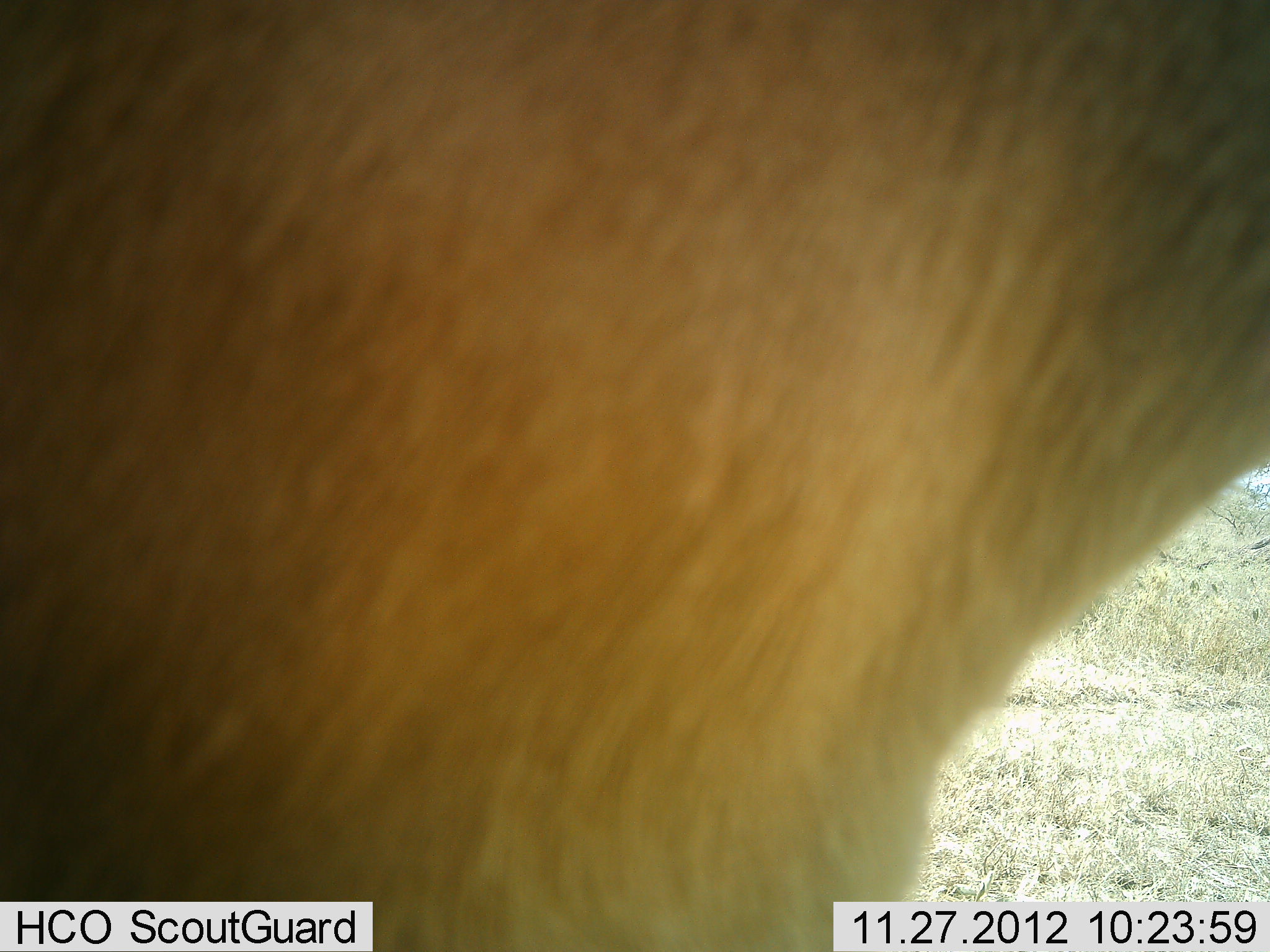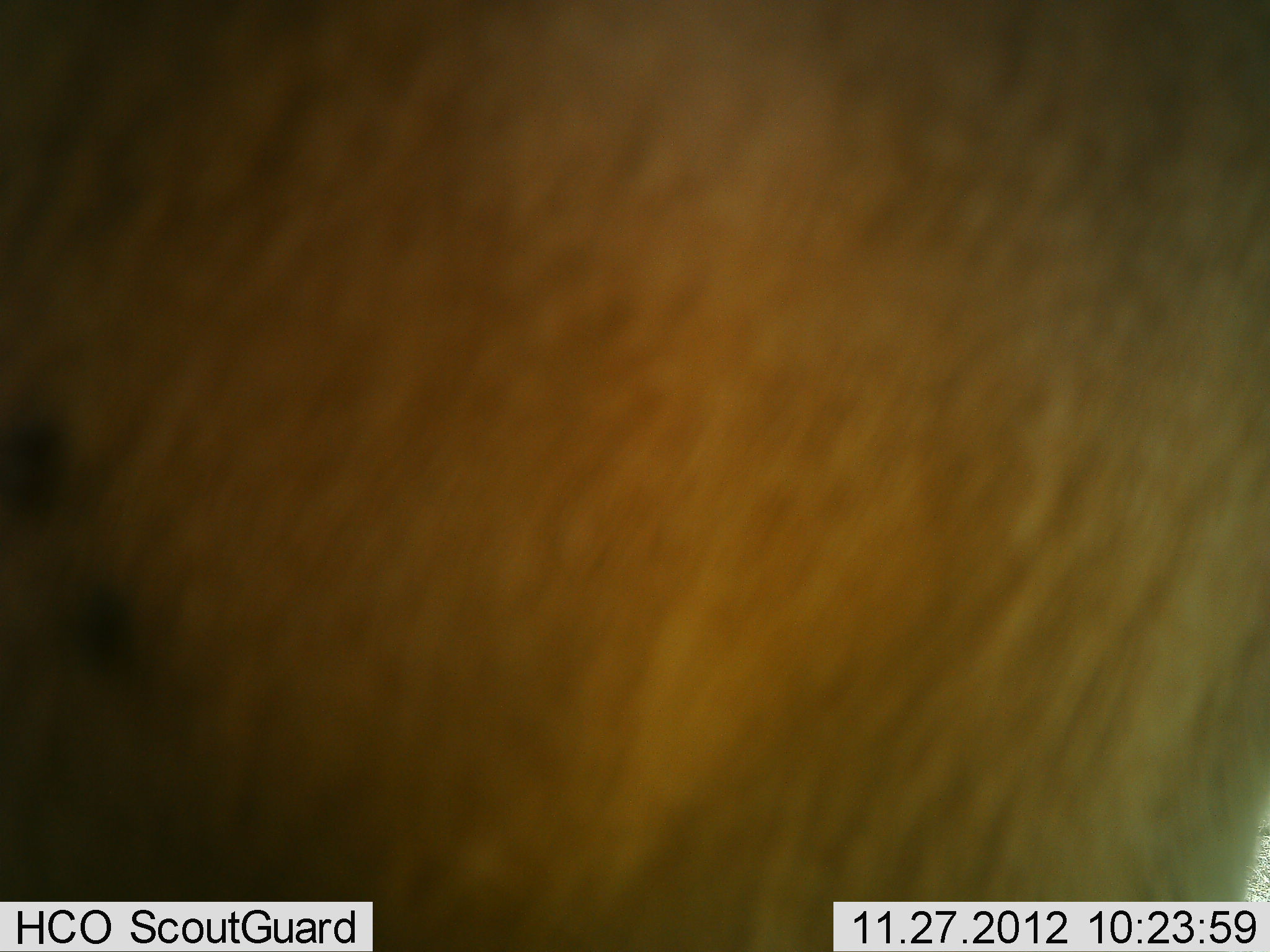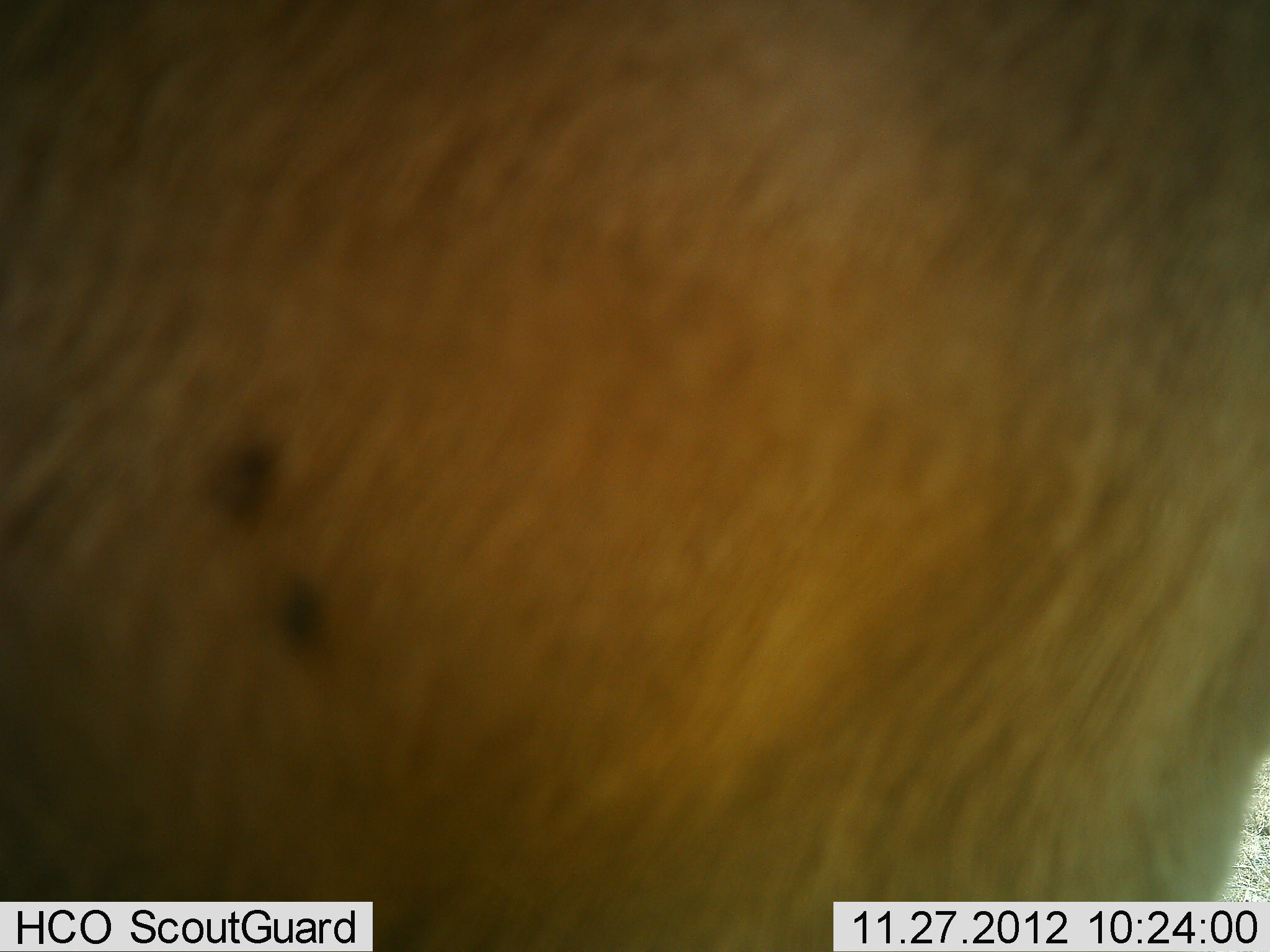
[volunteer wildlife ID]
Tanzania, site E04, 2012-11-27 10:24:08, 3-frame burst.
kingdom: Animalia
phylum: Chordata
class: Mammalia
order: Artiodactyla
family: Bovidae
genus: Alcelaphus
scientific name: Alcelaphus buselaphus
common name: hartebeest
Hartebeest (Alcelaphus buselaphus), count 1. Behavior (volunteer vote fractions): standing 100%, resting 0%, moving 0%, interacting 0%. Young present (vote fraction): 0%. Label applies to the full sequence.